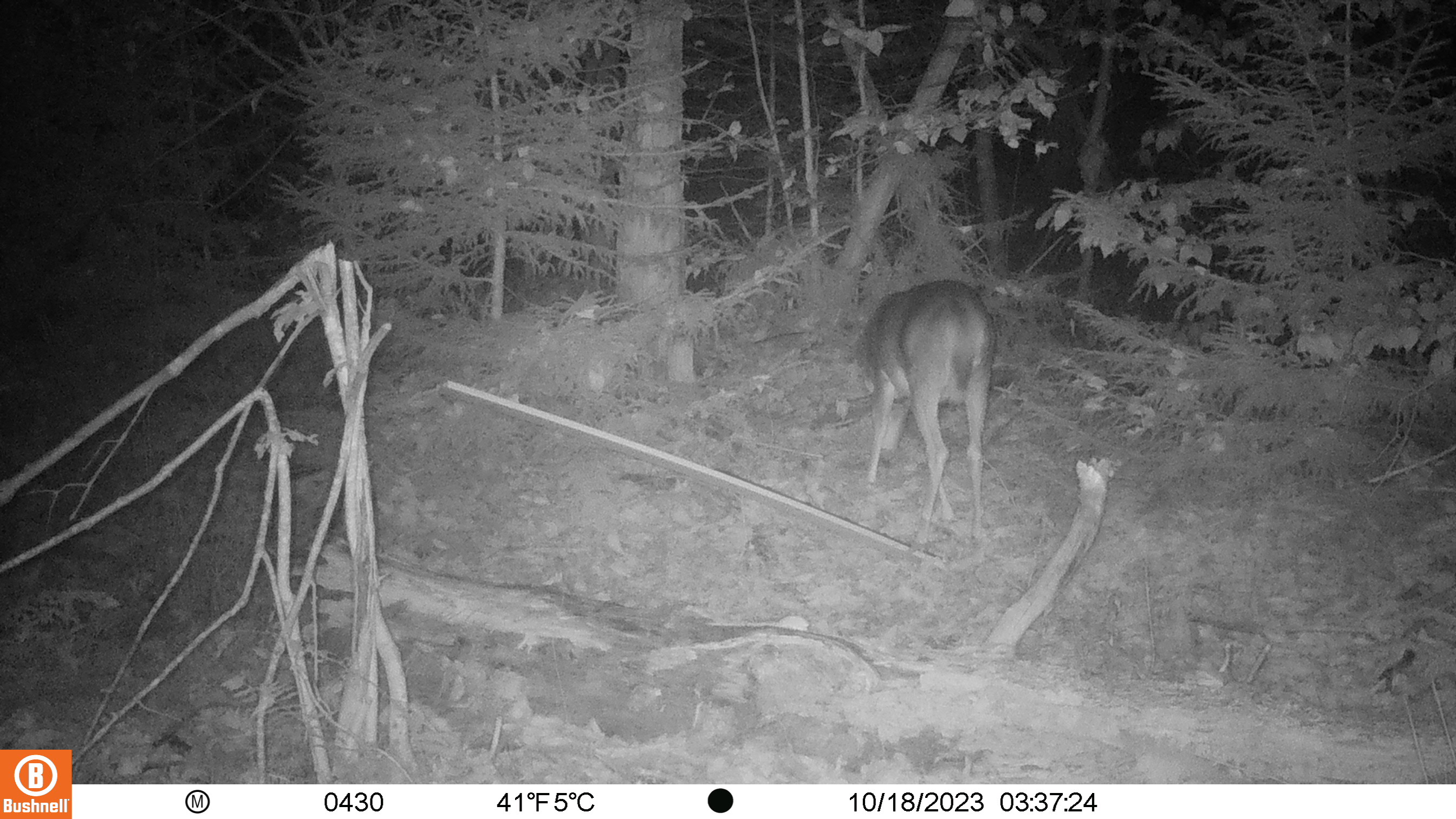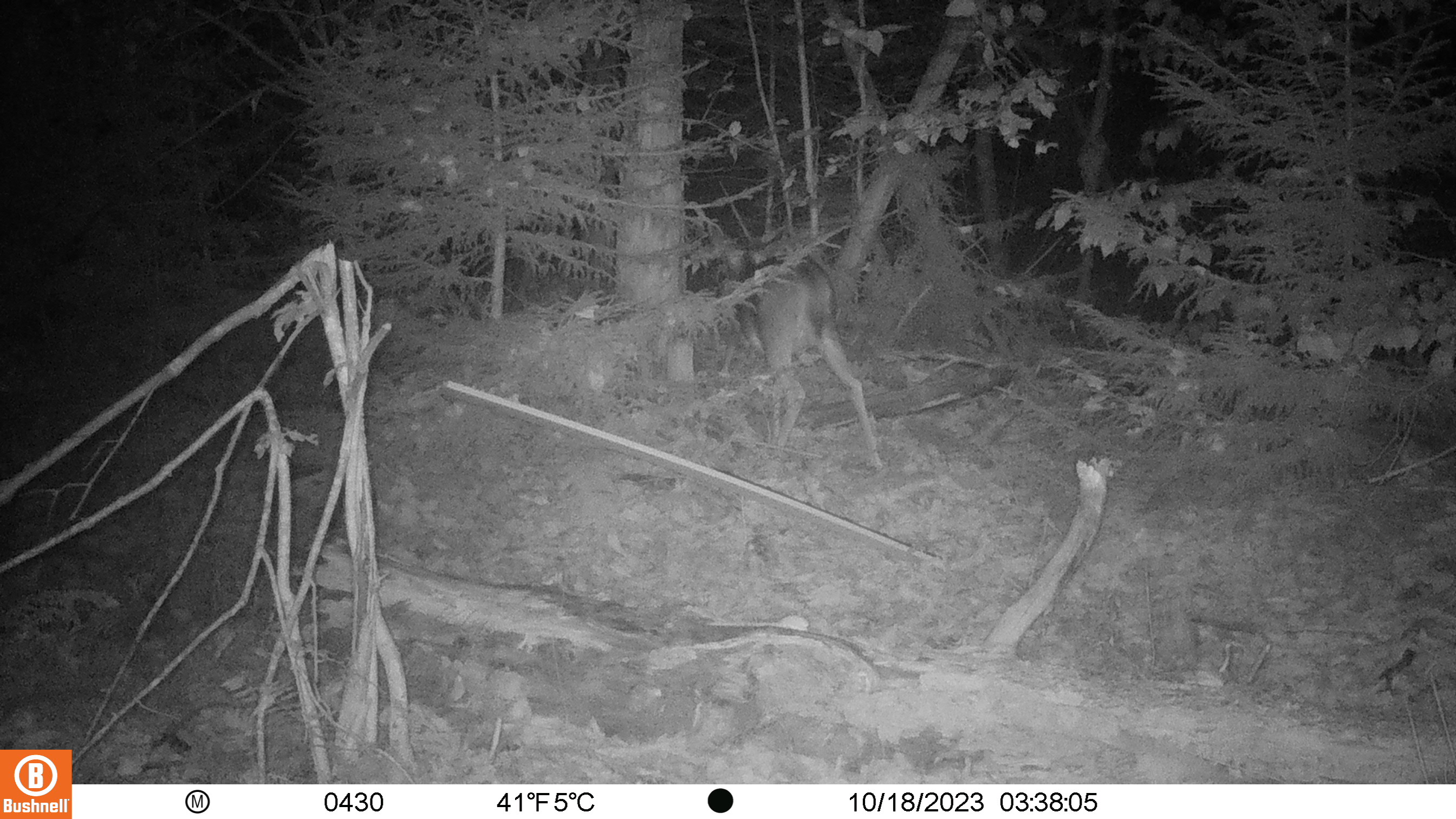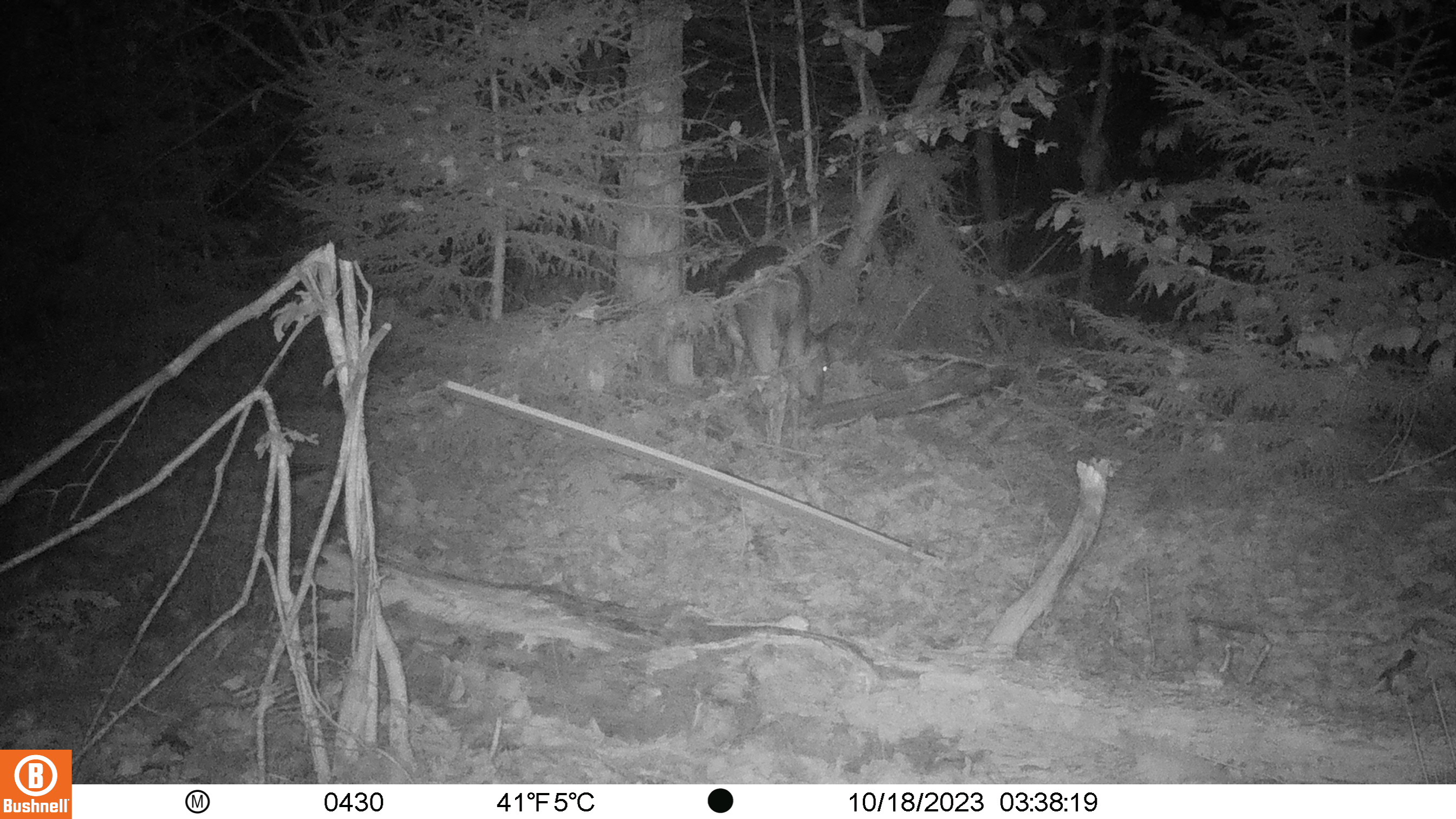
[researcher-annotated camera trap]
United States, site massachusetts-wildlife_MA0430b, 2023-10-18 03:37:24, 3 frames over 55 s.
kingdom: Animalia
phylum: Chordata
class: Mammalia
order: Artiodactyla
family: Cervidae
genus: Odocoileus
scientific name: Odocoileus virginianus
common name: white-tailed deer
White-tailed deer (Odocoileus virginianus).